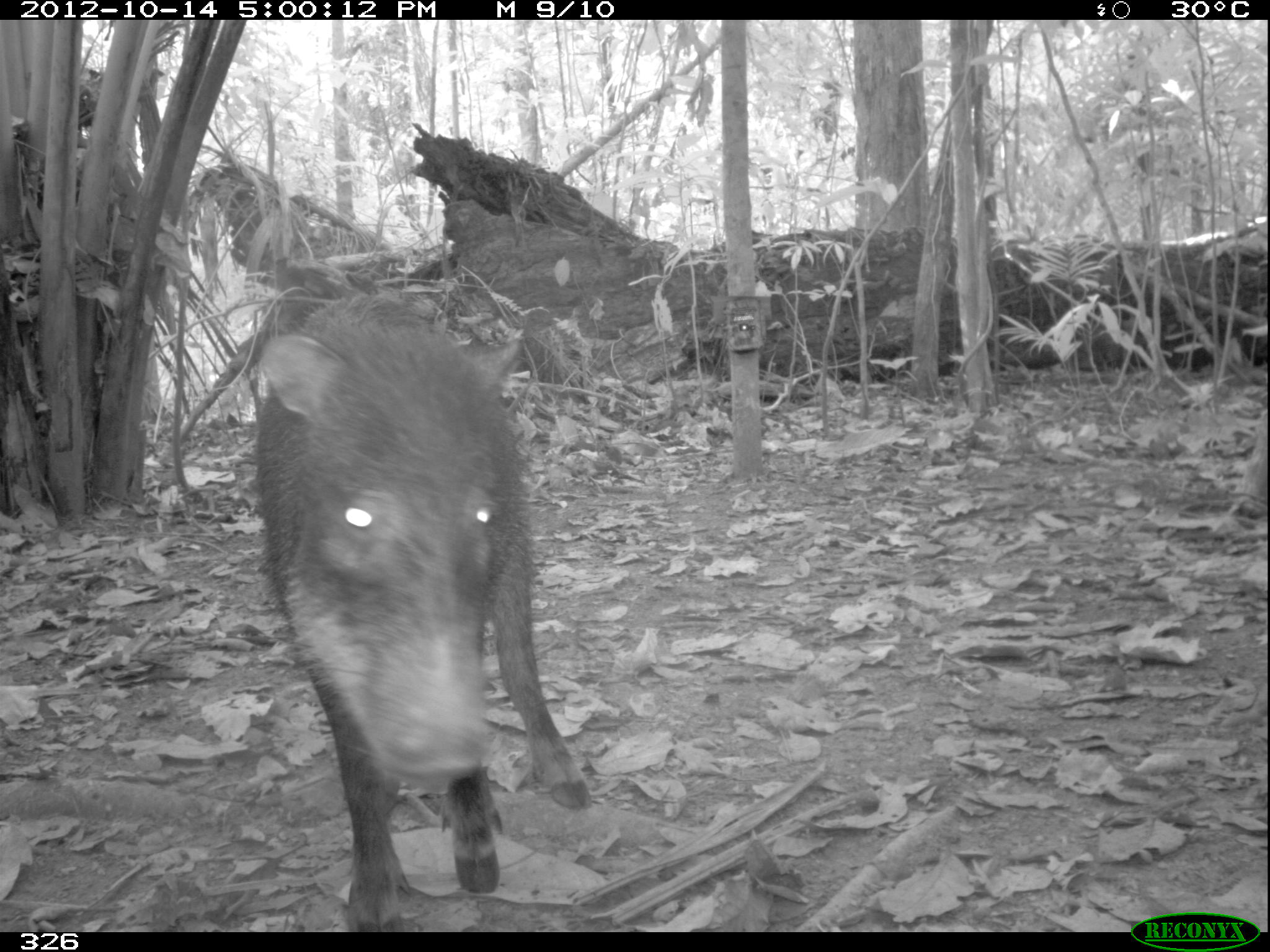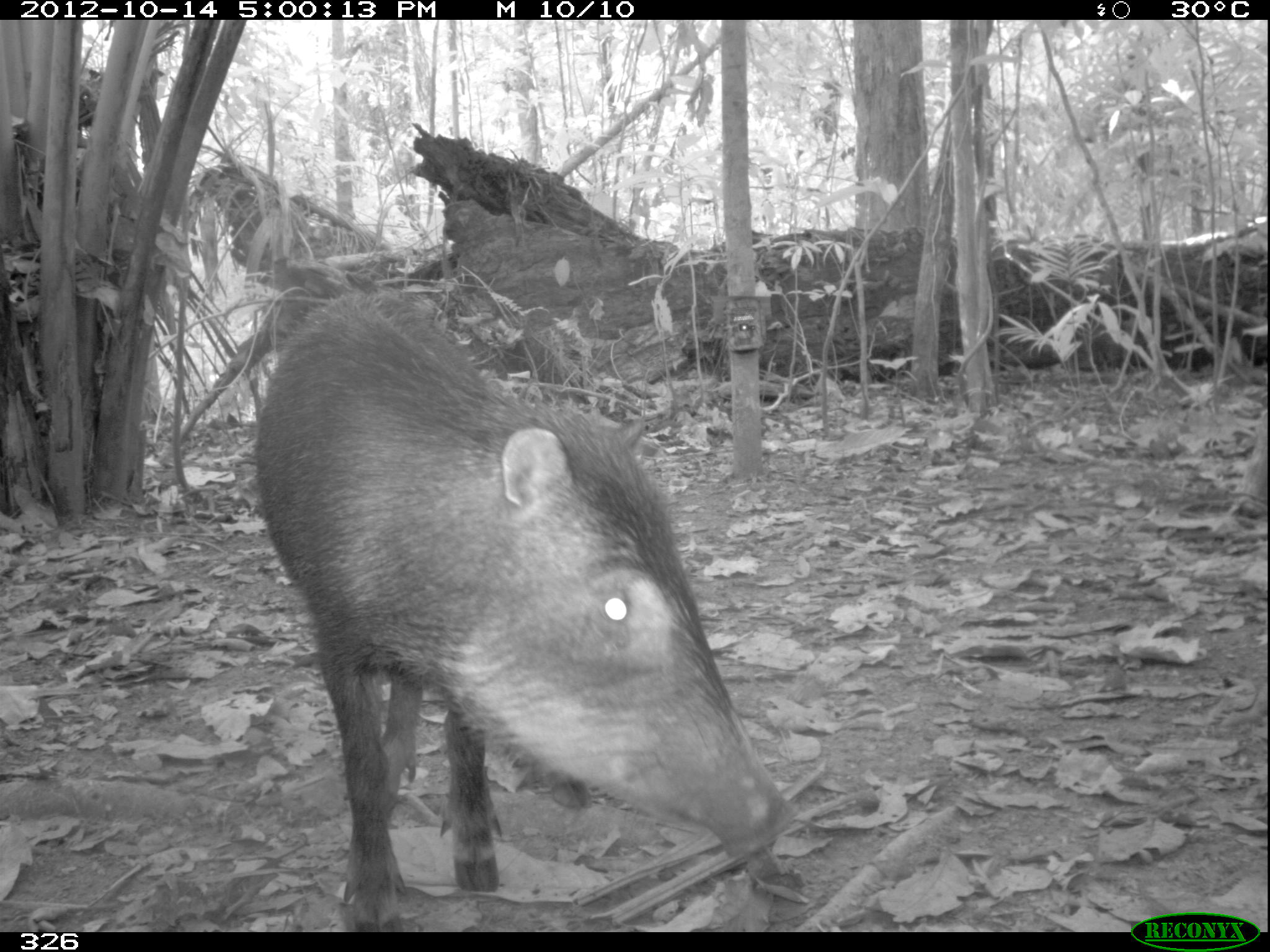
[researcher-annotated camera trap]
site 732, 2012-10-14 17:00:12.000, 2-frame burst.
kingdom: Animalia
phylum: Chordata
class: Mammalia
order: Artiodactyla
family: Tayassuidae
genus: Tayassu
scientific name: Tayassu pecari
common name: white-lipped peccary